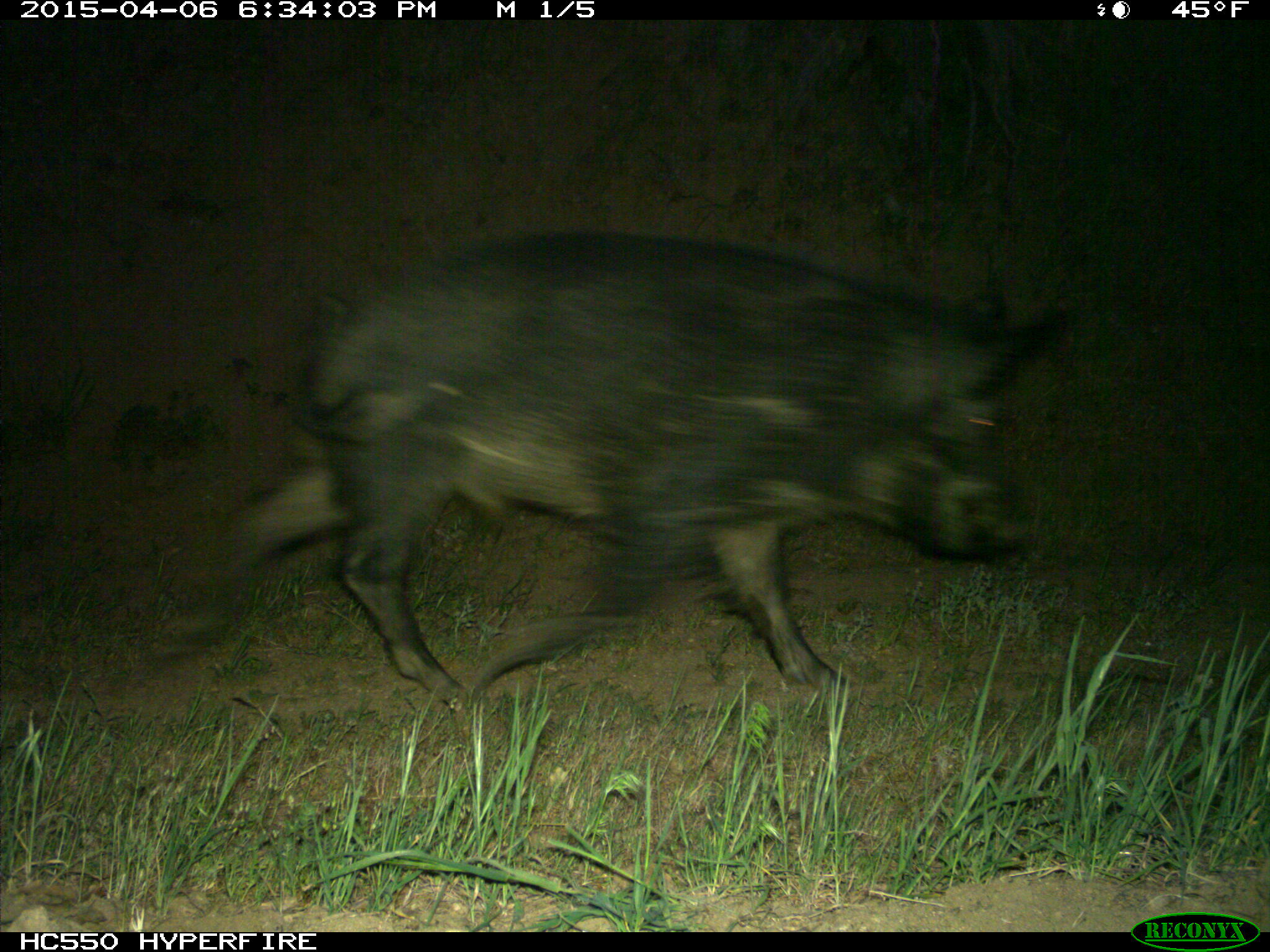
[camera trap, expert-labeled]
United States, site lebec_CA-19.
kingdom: Animalia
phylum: Chordata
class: Mammalia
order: Artiodactyla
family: Suidae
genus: Sus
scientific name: Sus scrofa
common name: wild boar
Sus scrofa (wild boar).